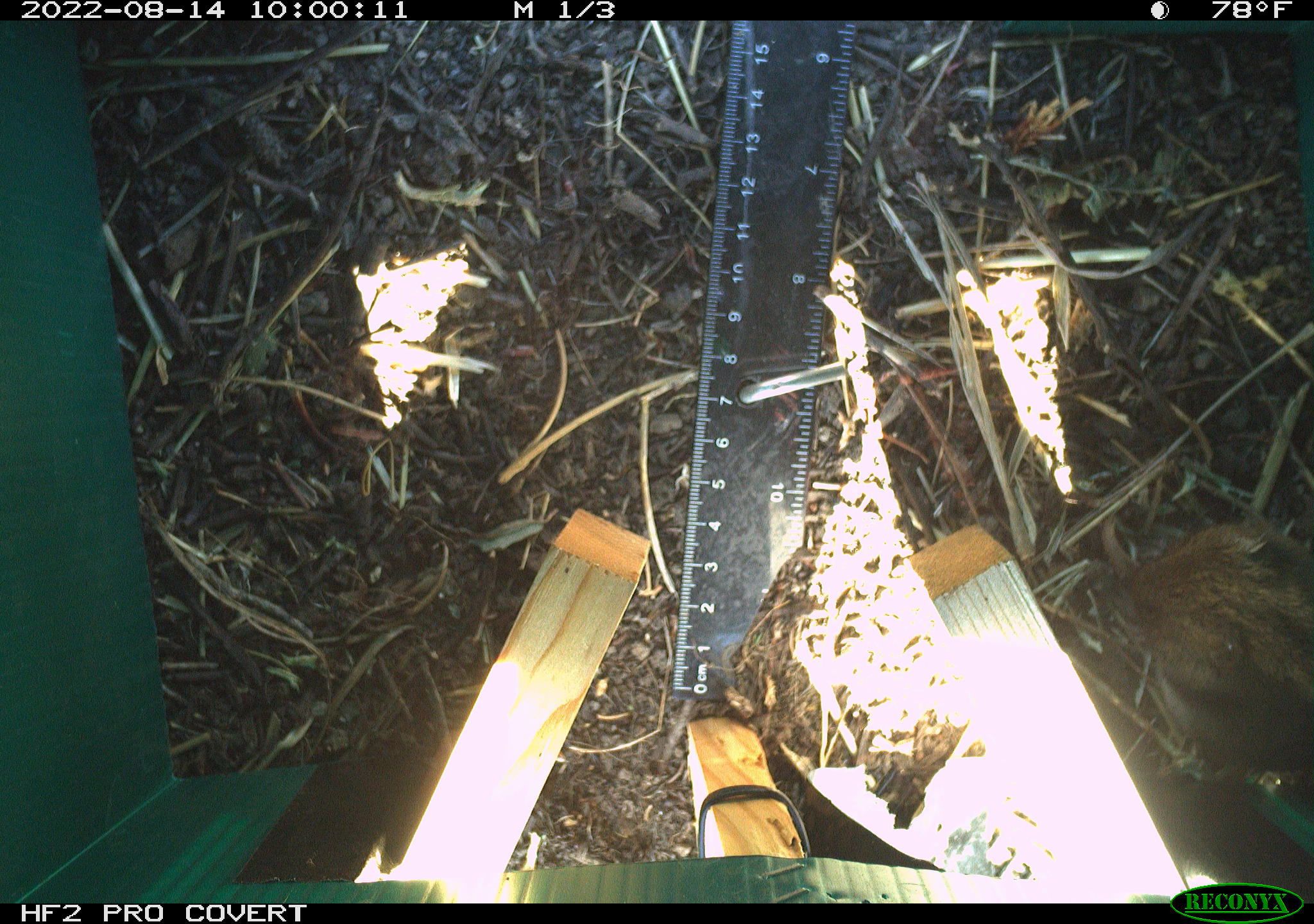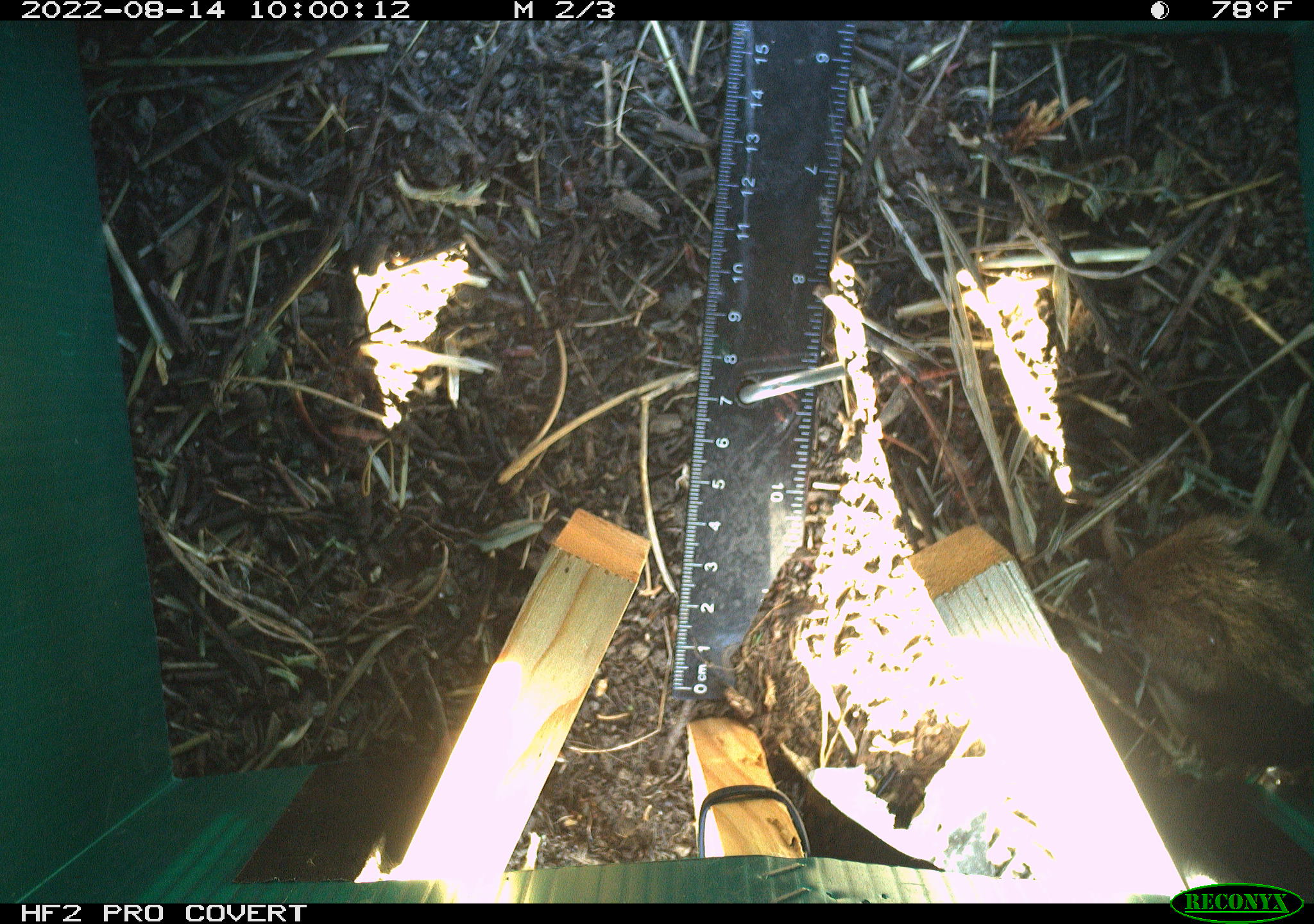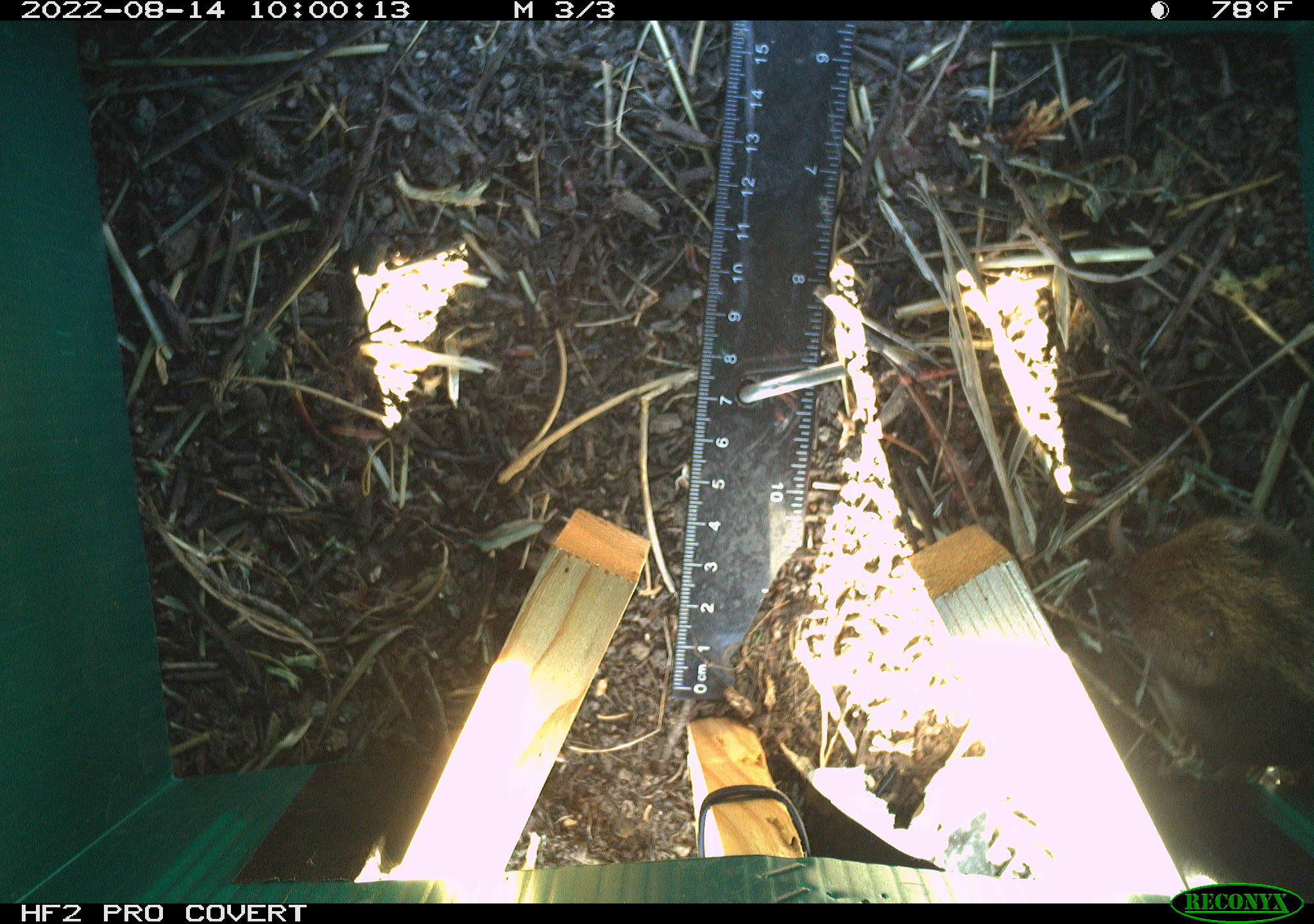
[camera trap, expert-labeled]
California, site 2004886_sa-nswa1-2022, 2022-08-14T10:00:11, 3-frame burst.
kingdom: Animalia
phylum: Chordata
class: Mammalia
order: Rodentia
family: Cricetidae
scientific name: Cricetidae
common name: hamsters, voles, lemmings, and allies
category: cricetidae family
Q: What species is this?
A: Cricetidae family (hamsters, voles, lemmings, and allies) (Cricetidae).